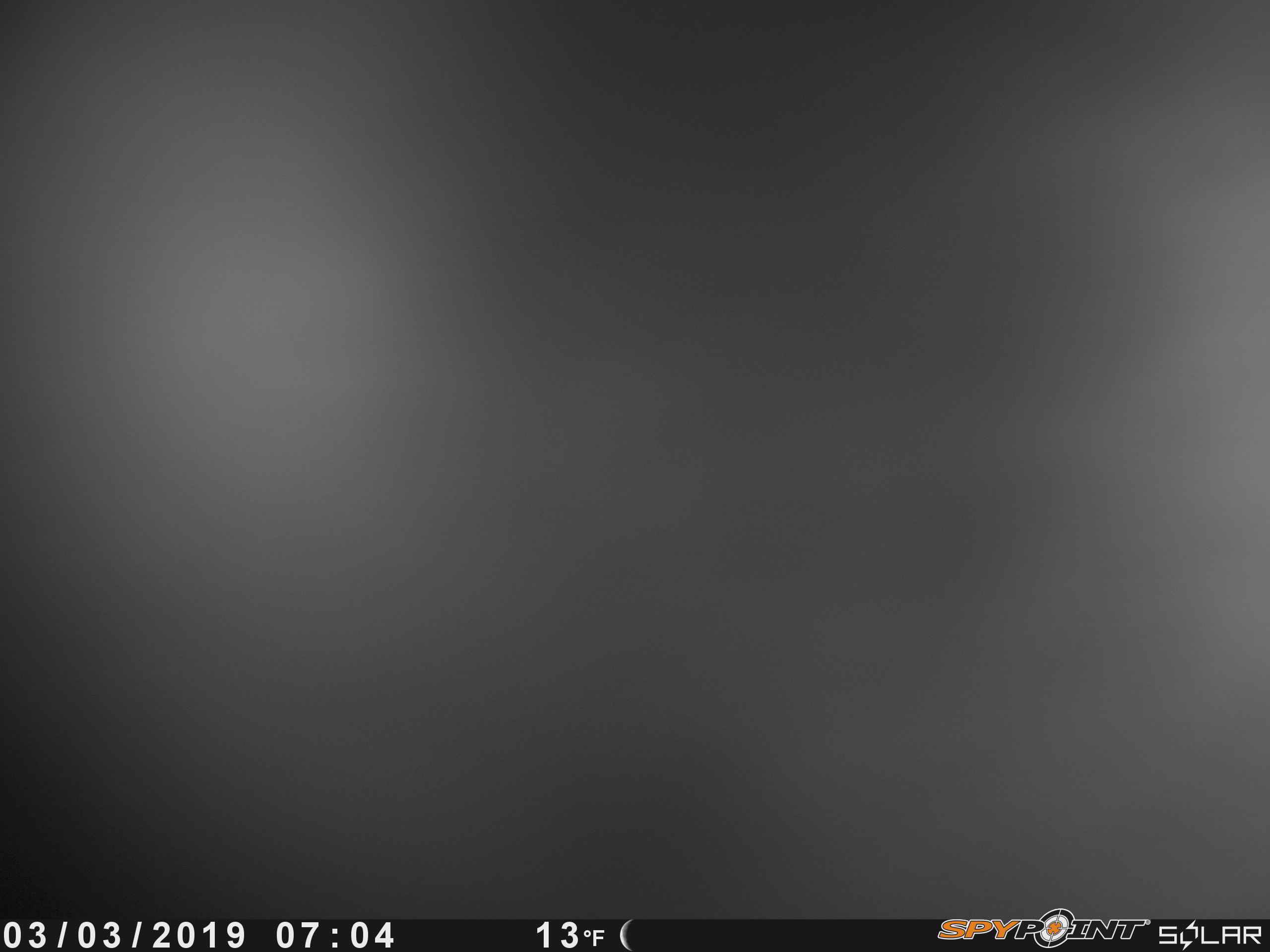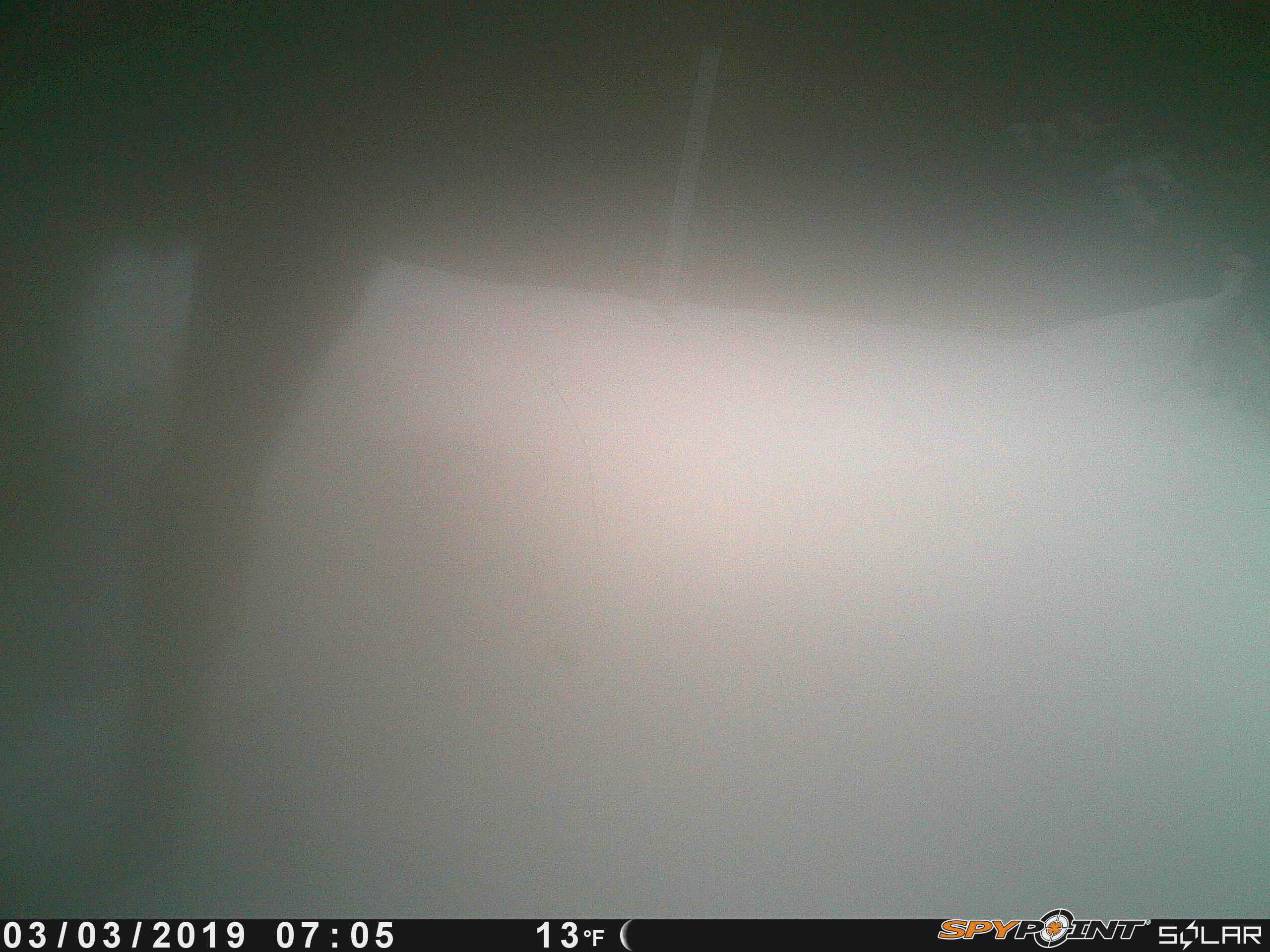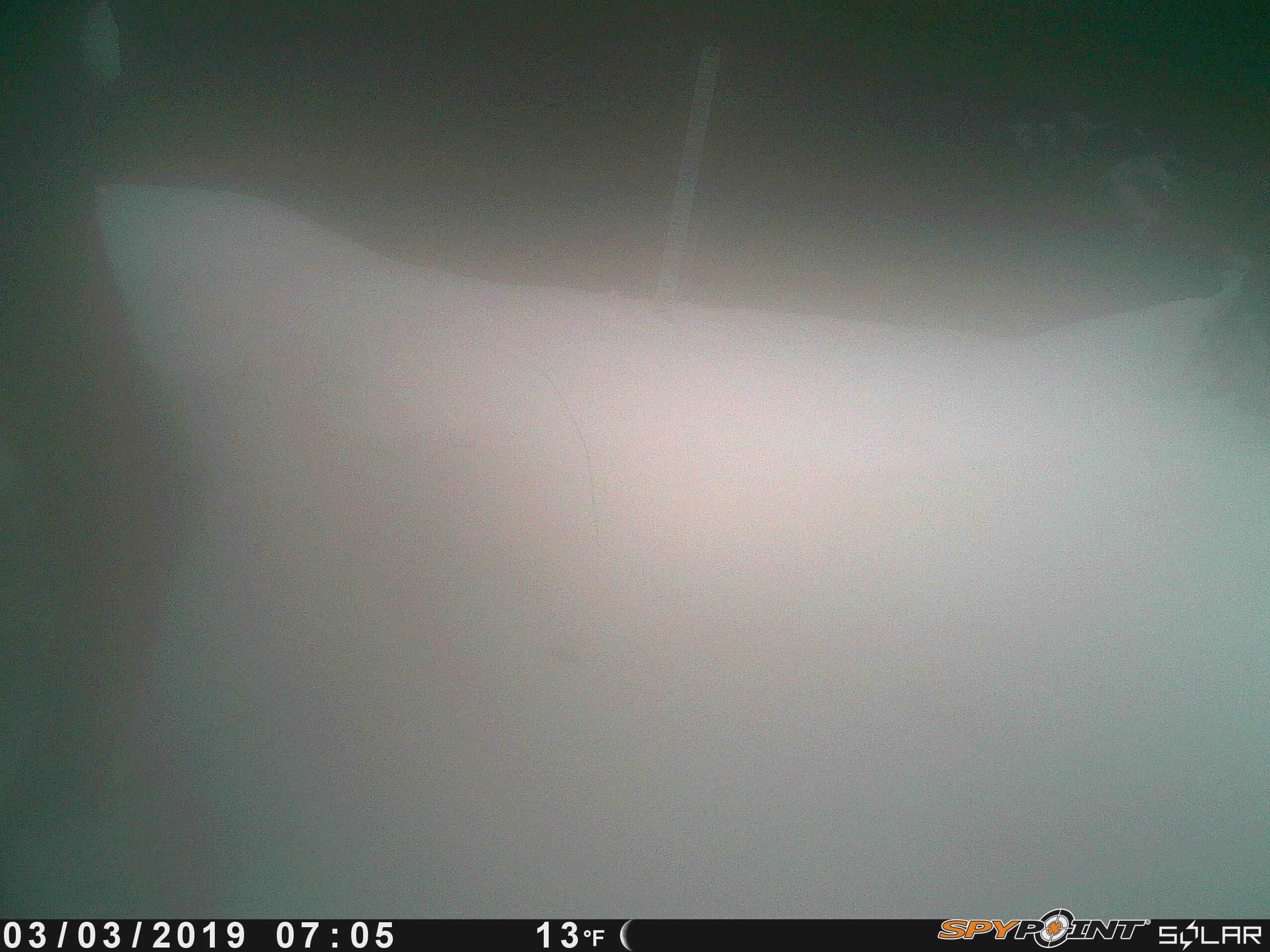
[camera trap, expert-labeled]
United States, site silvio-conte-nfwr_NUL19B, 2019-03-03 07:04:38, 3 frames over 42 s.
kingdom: Animalia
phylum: Chordata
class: Mammalia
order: Artiodactyla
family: Cervidae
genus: Alces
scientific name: Alces alces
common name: moose